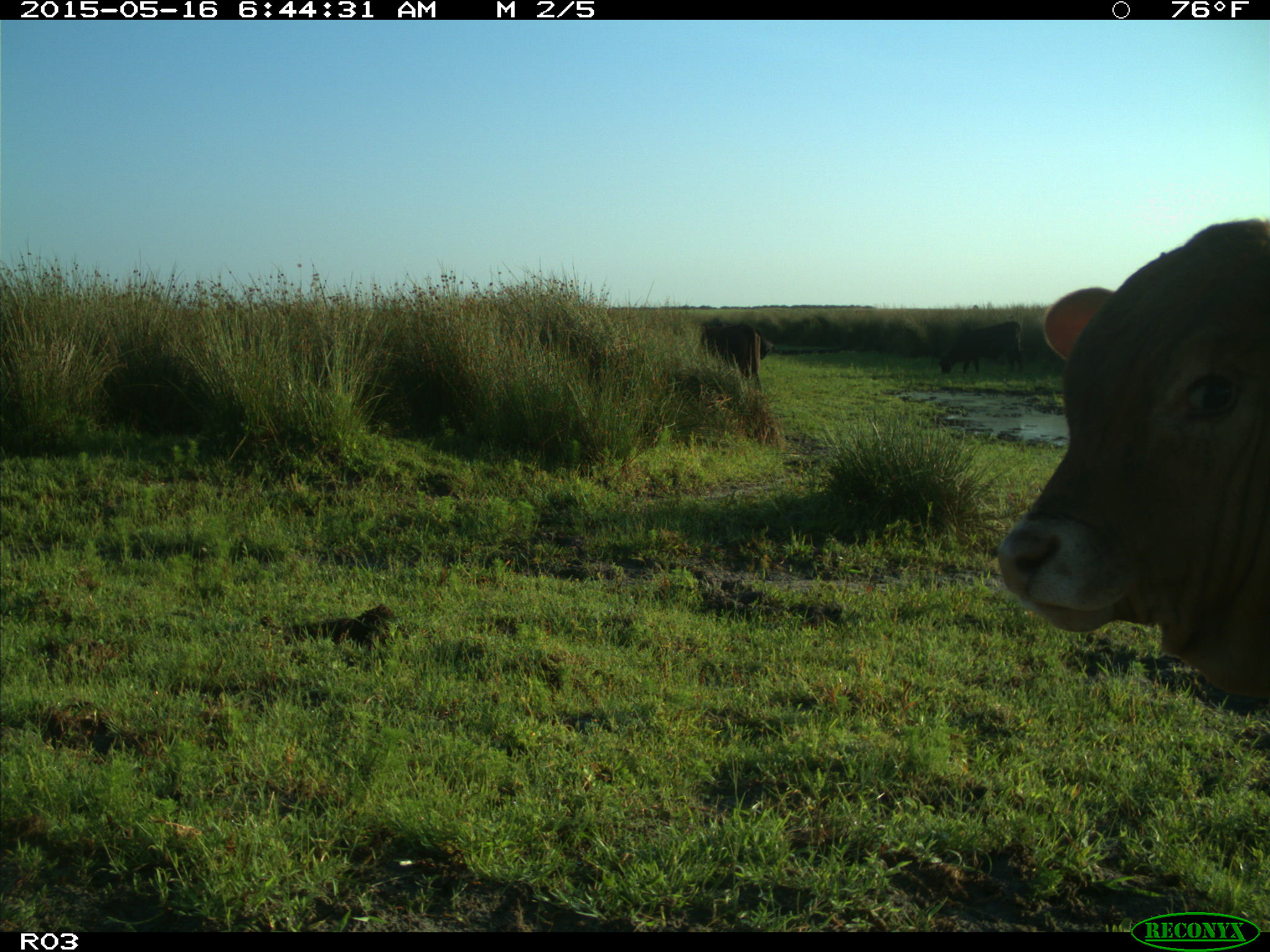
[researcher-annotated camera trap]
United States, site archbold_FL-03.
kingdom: Animalia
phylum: Chordata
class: Mammalia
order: Artiodactyla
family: Bovidae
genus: Bos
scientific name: Bos taurus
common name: domestic cow